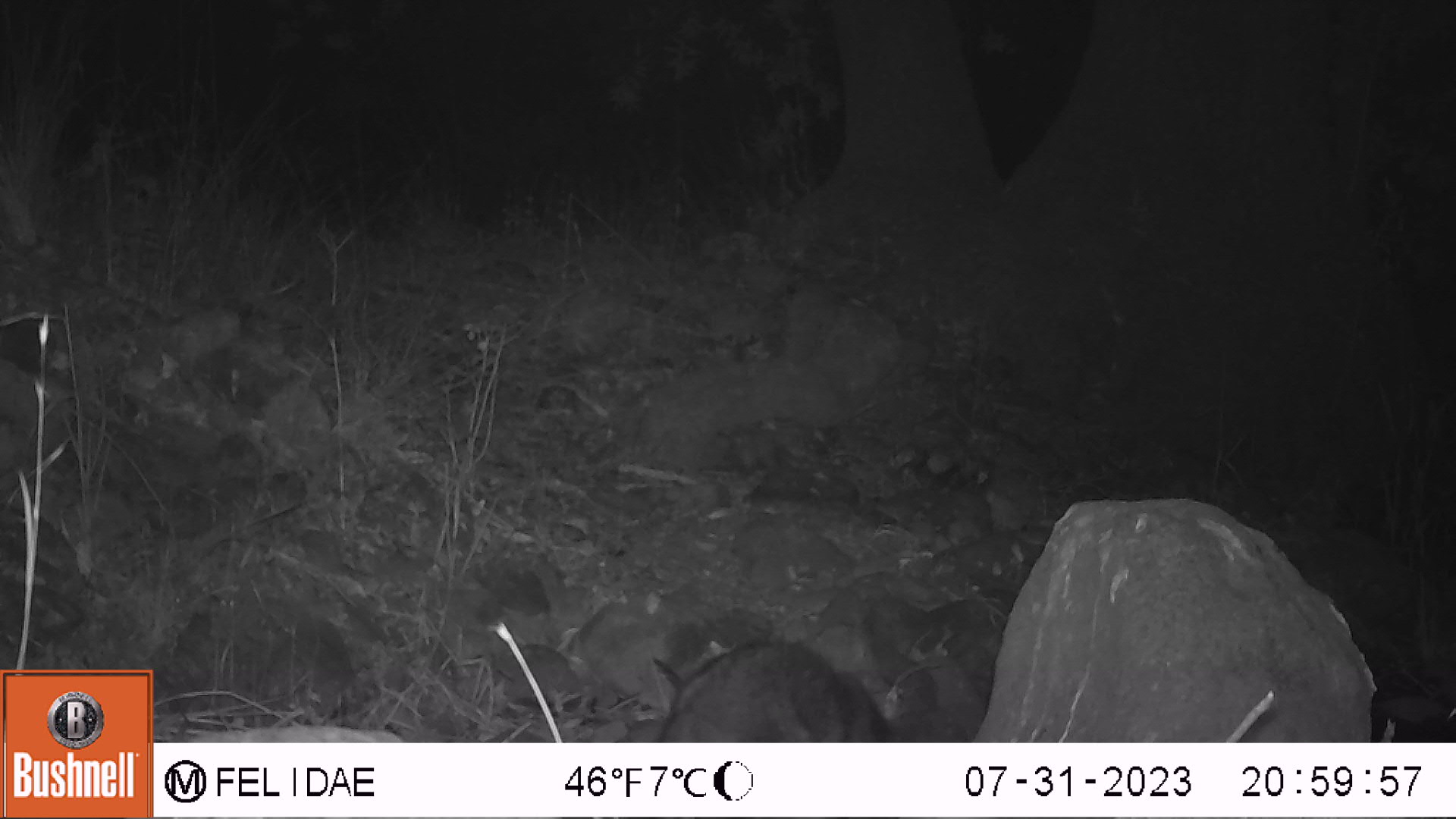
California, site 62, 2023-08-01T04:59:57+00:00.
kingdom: Animalia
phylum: Chordata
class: Mammalia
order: Carnivora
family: Procyonidae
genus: Procyon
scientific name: Procyon lotor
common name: raccoon